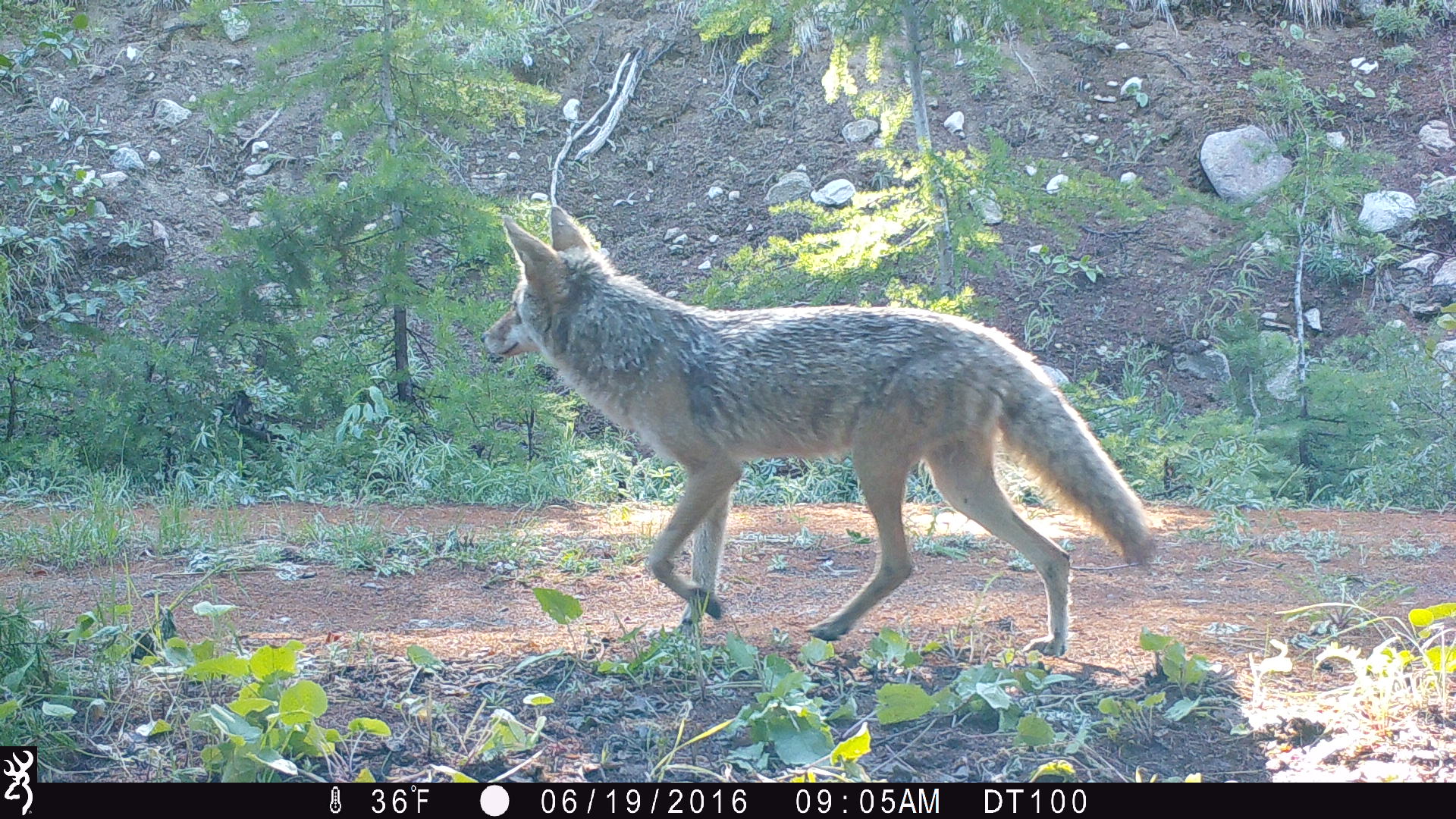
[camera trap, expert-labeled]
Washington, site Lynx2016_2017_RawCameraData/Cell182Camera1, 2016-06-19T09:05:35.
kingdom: Animalia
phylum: Chordata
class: Mammalia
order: Carnivora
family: Canidae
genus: Canis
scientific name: Canis latrans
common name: coyote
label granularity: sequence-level